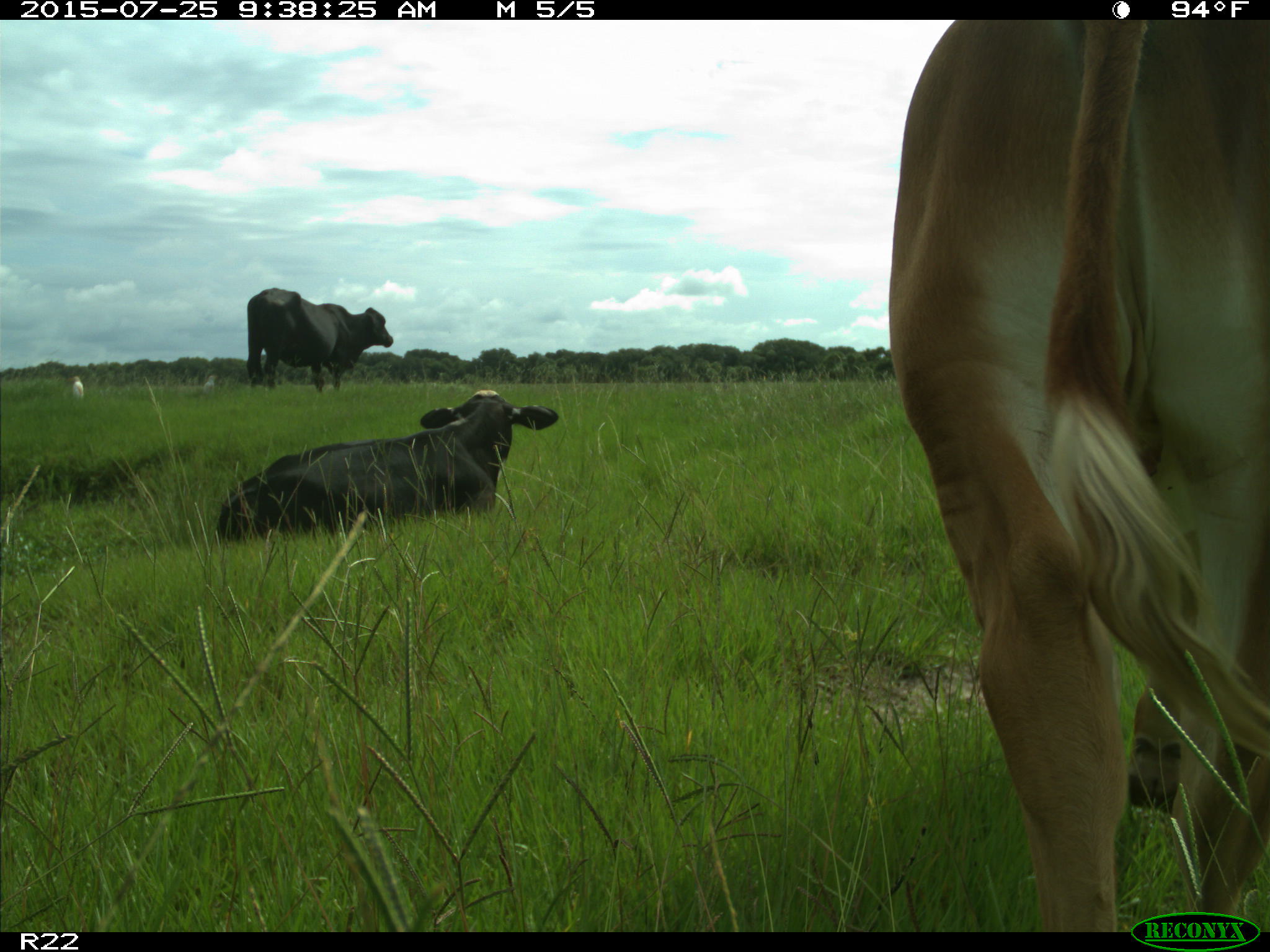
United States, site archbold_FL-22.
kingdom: Animalia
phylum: Chordata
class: Mammalia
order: Artiodactyla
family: Bovidae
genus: Bos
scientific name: Bos taurus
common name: domestic cow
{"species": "Bos taurus (domestic cow)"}